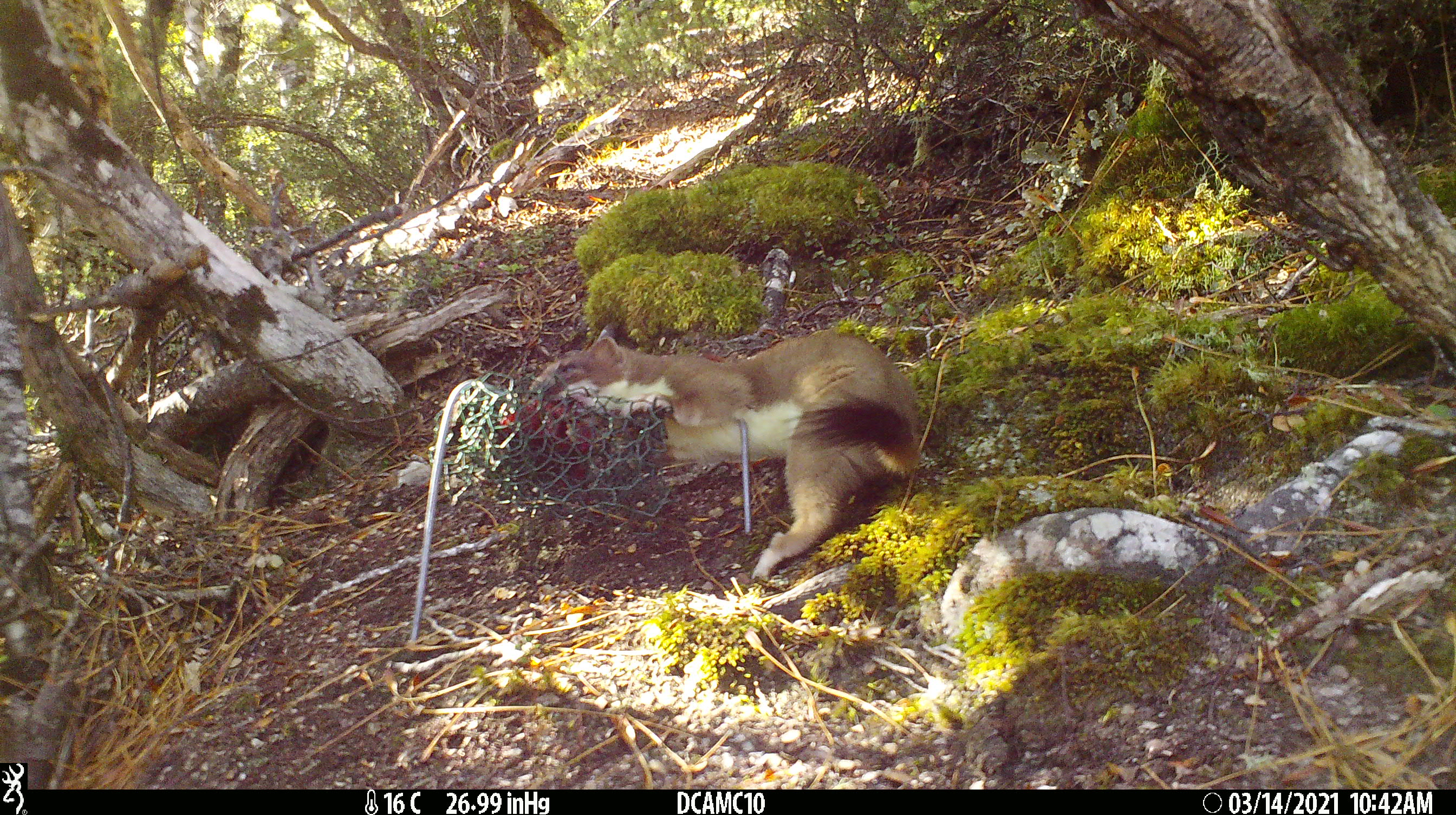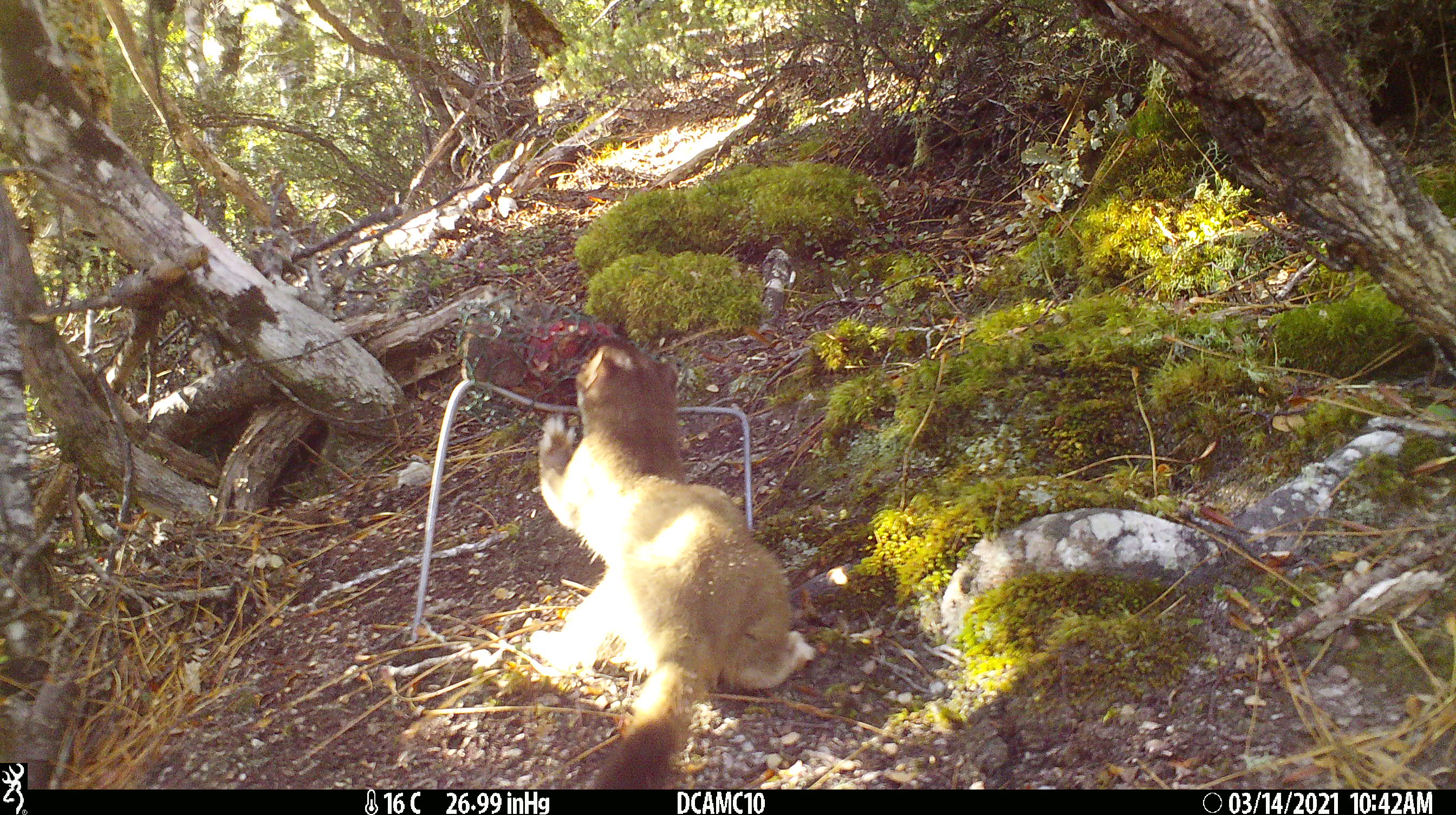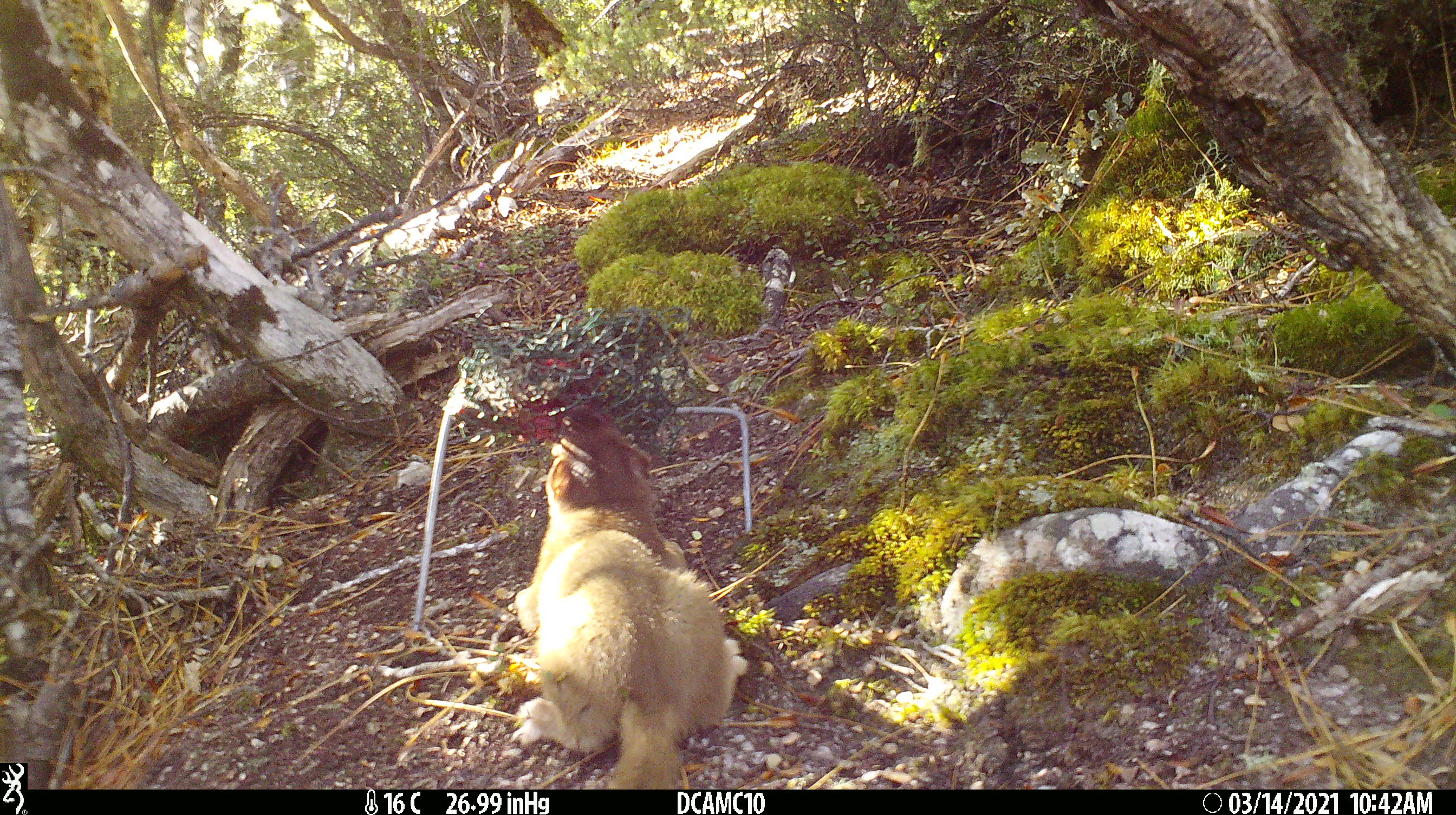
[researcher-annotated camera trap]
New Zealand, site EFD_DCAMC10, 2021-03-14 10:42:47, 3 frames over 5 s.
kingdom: Animalia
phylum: Chordata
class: Mammalia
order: Carnivora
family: Mustelidae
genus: Mustela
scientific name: Mustela erminea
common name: stoat